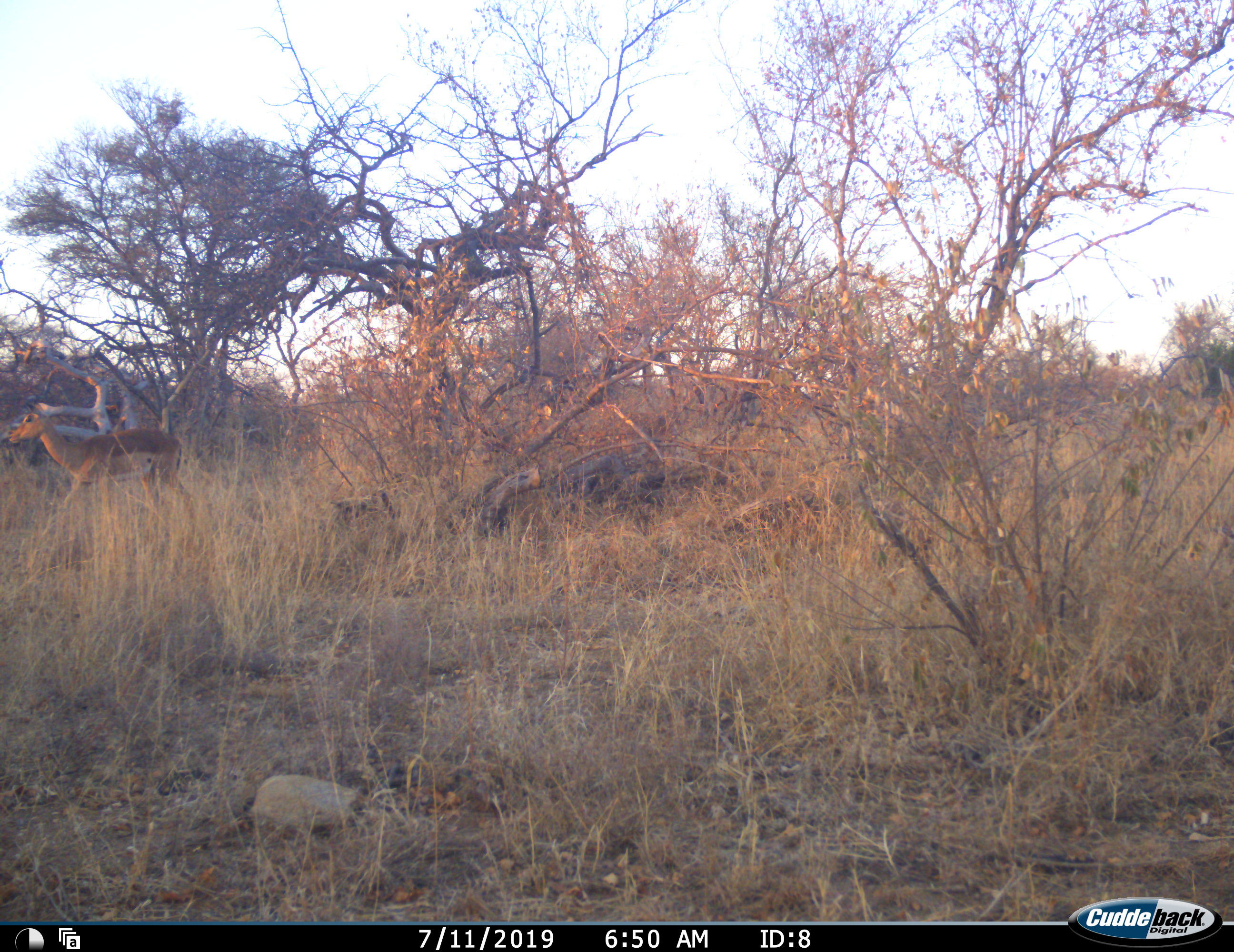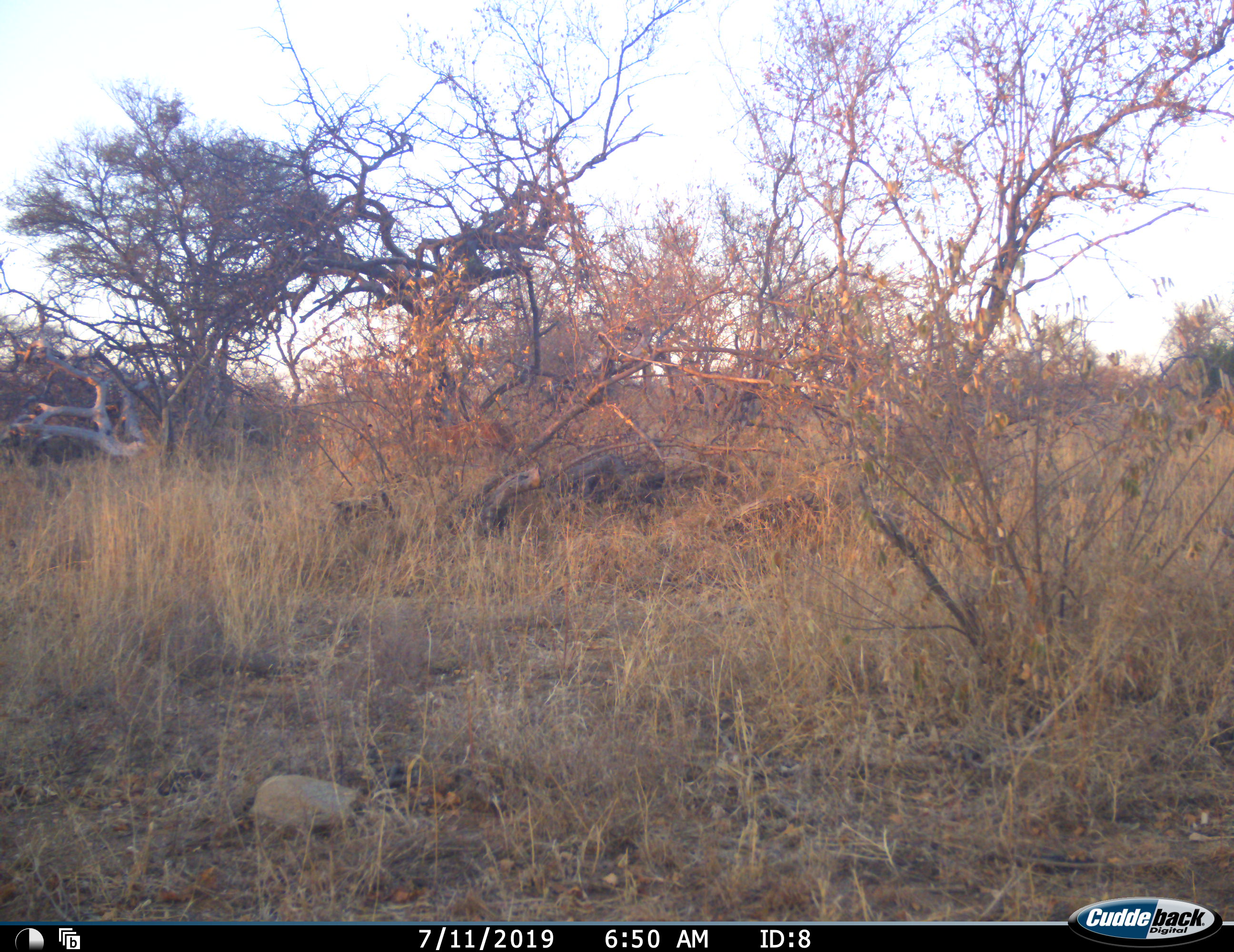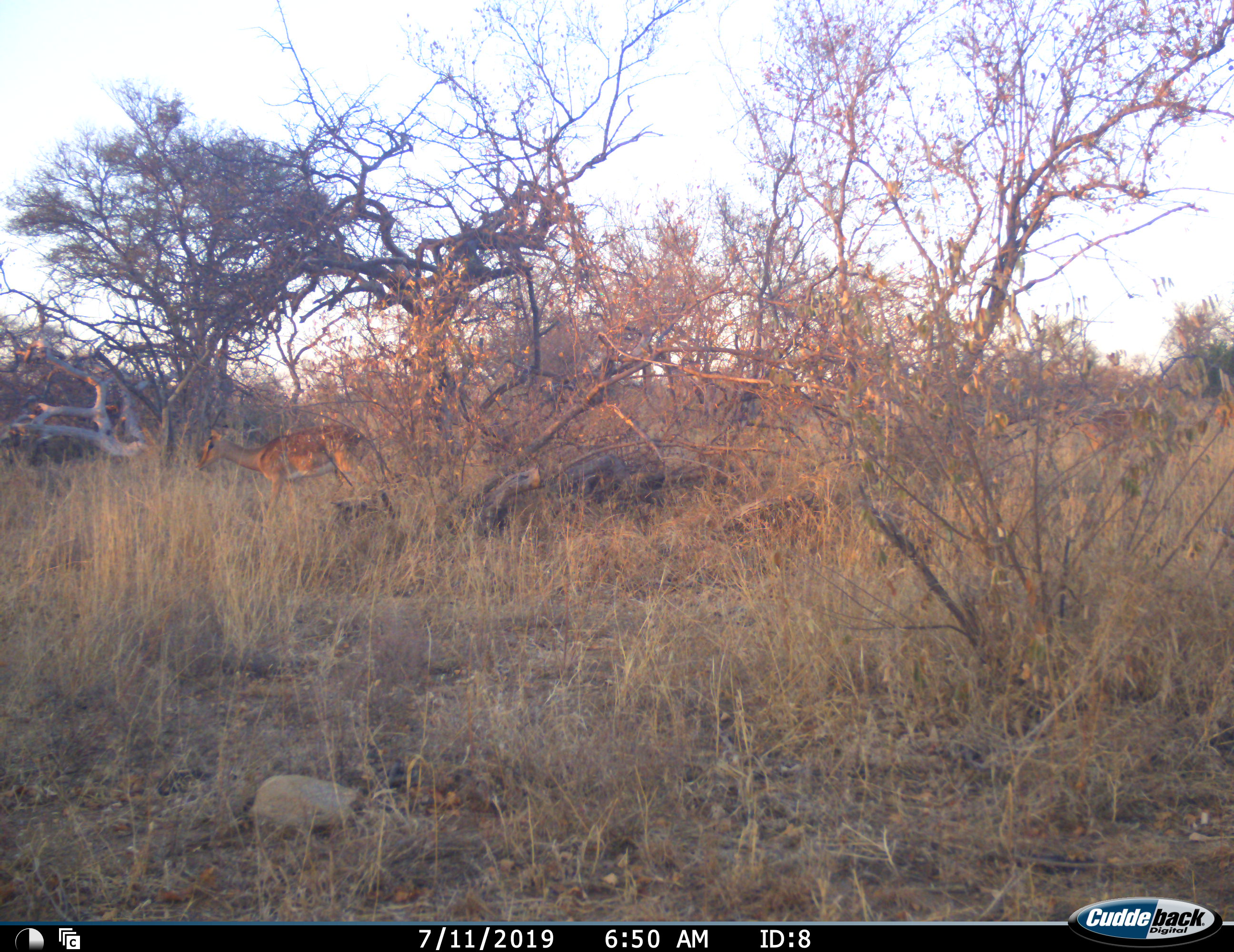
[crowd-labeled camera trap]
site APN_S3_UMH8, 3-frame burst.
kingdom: Animalia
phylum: Chordata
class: Mammalia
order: Artiodactyla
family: Bovidae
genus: Aepyceros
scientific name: Aepyceros melampus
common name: impala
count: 3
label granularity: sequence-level